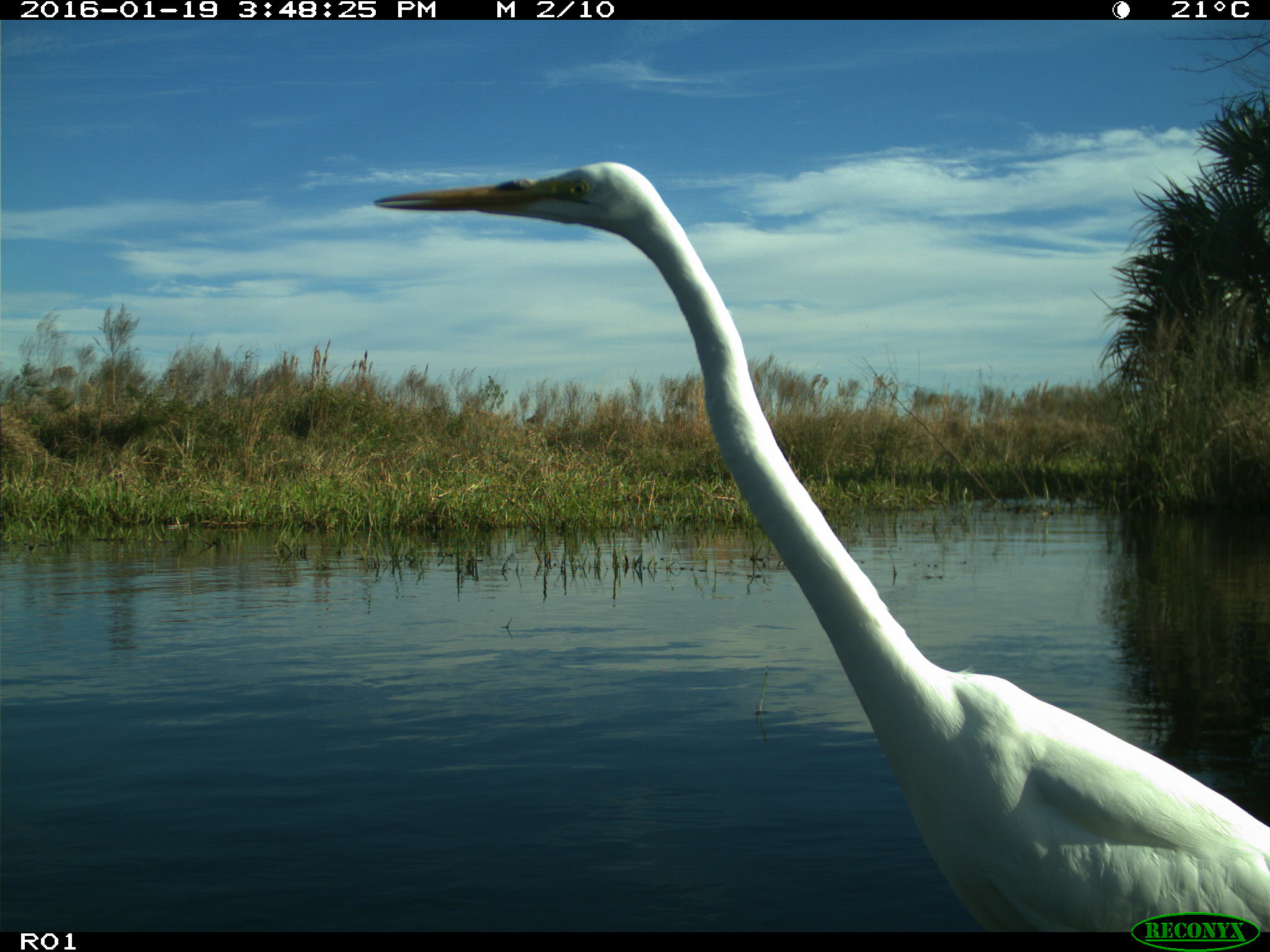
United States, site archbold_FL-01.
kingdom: Animalia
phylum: Chordata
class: Aves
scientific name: Aves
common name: birds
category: unidentified bird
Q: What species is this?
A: Unidentified bird (birds) (Aves).